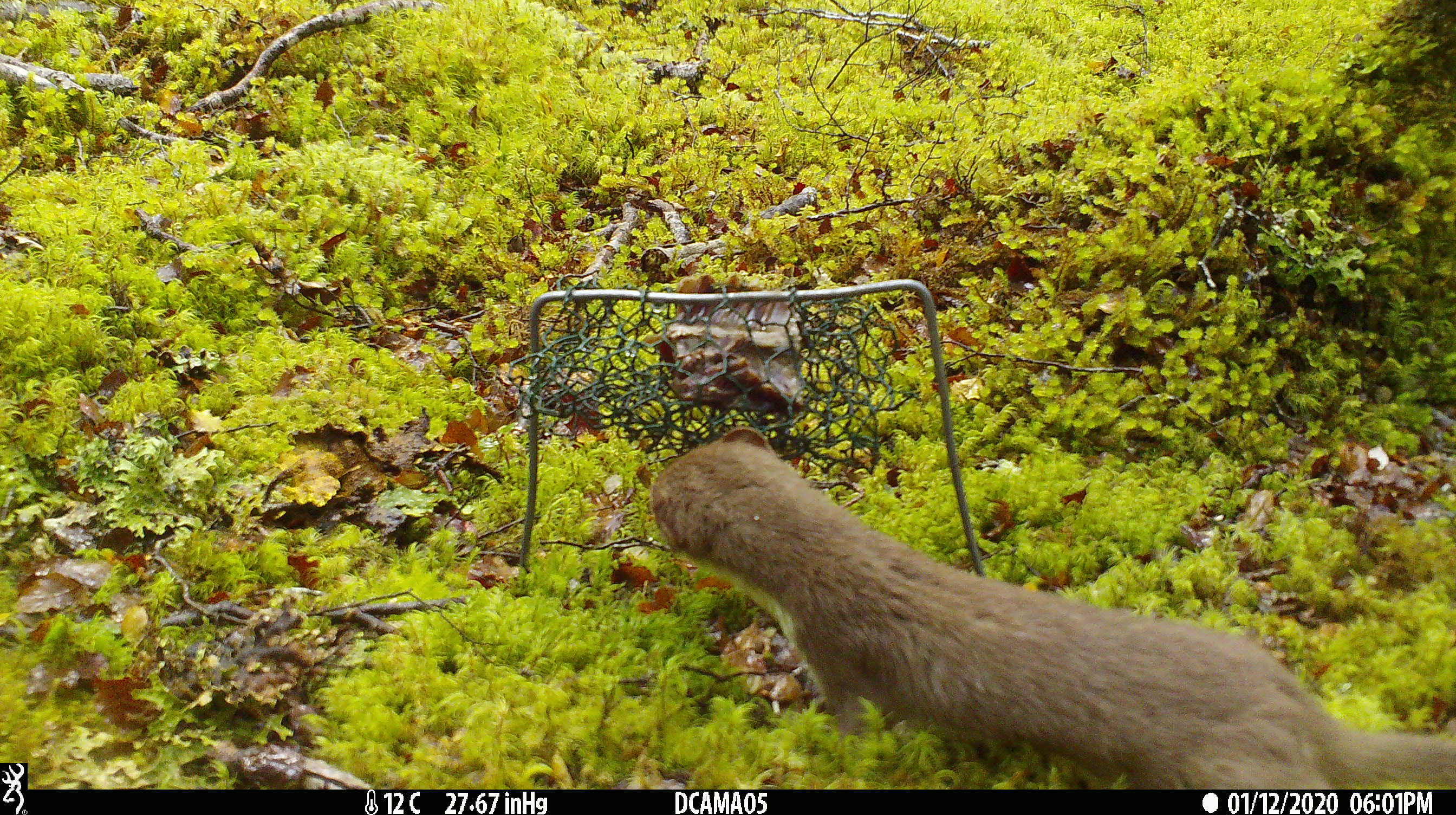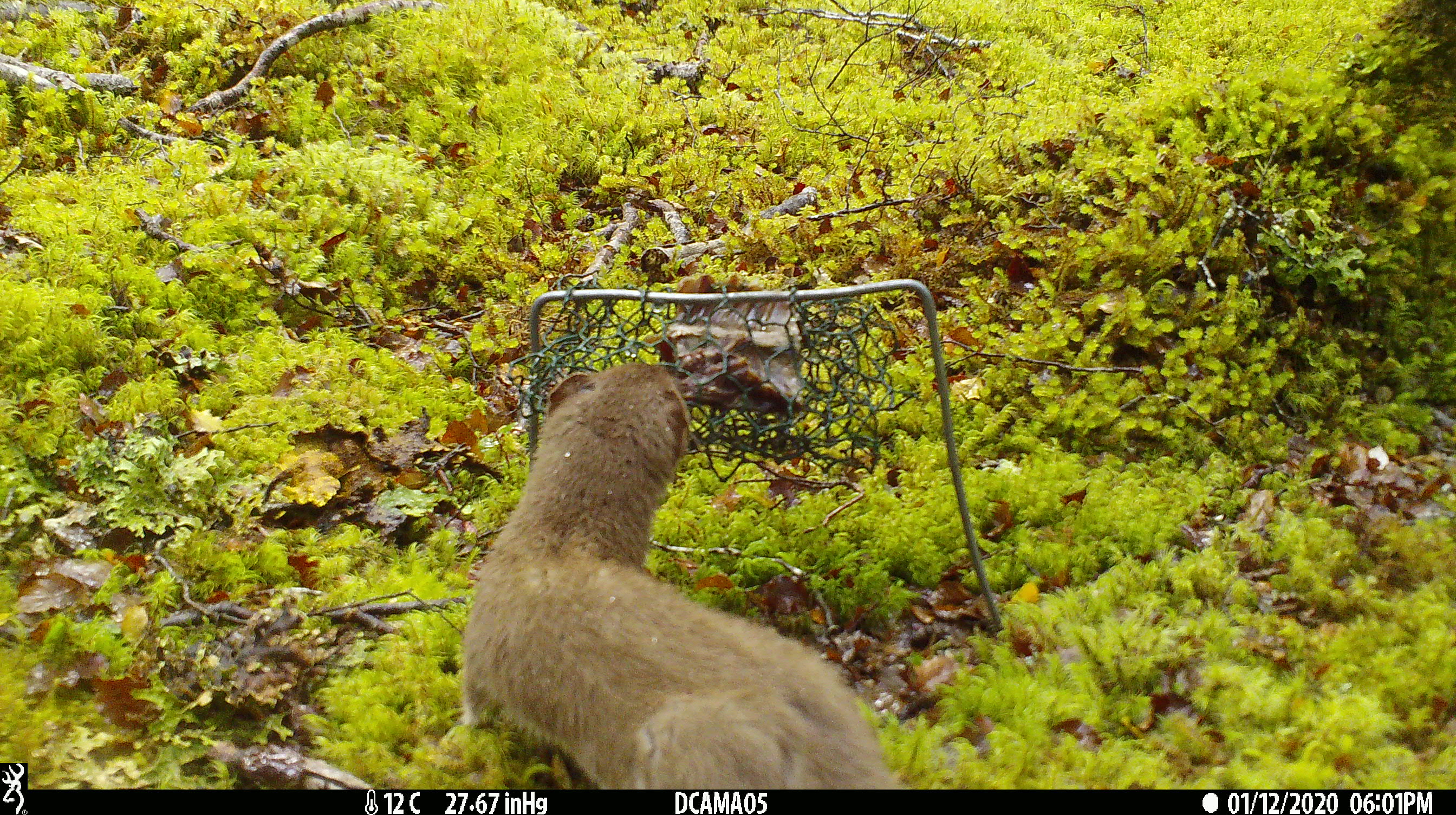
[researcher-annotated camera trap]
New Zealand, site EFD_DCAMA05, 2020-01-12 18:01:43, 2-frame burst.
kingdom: Animalia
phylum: Chordata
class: Mammalia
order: Carnivora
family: Mustelidae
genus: Mustela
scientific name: Mustela erminea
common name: stoat